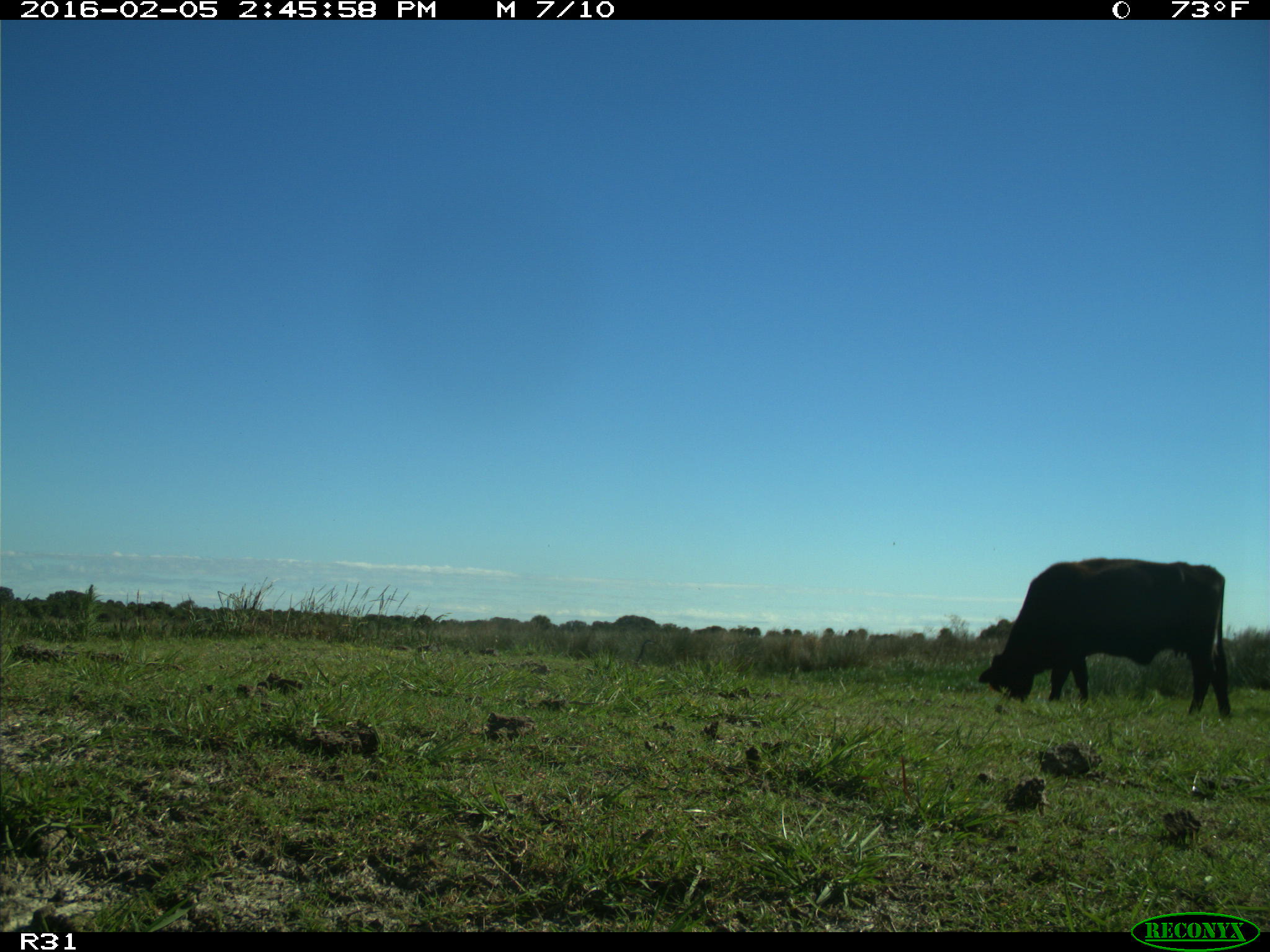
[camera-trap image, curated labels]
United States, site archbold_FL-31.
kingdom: Animalia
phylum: Chordata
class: Mammalia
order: Artiodactyla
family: Bovidae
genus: Bos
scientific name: Bos taurus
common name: domestic cow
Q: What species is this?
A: Bos taurus (domestic cow).